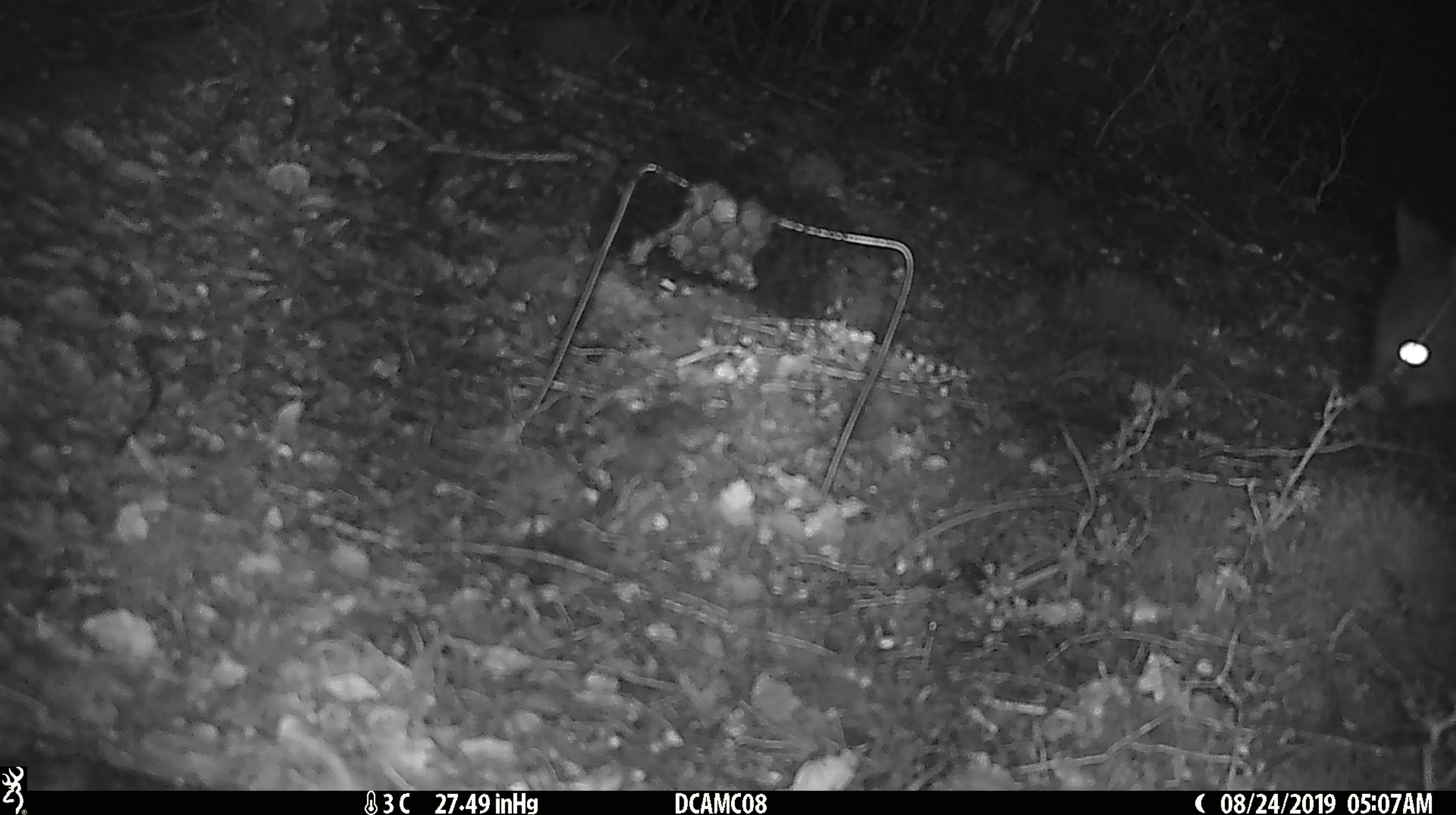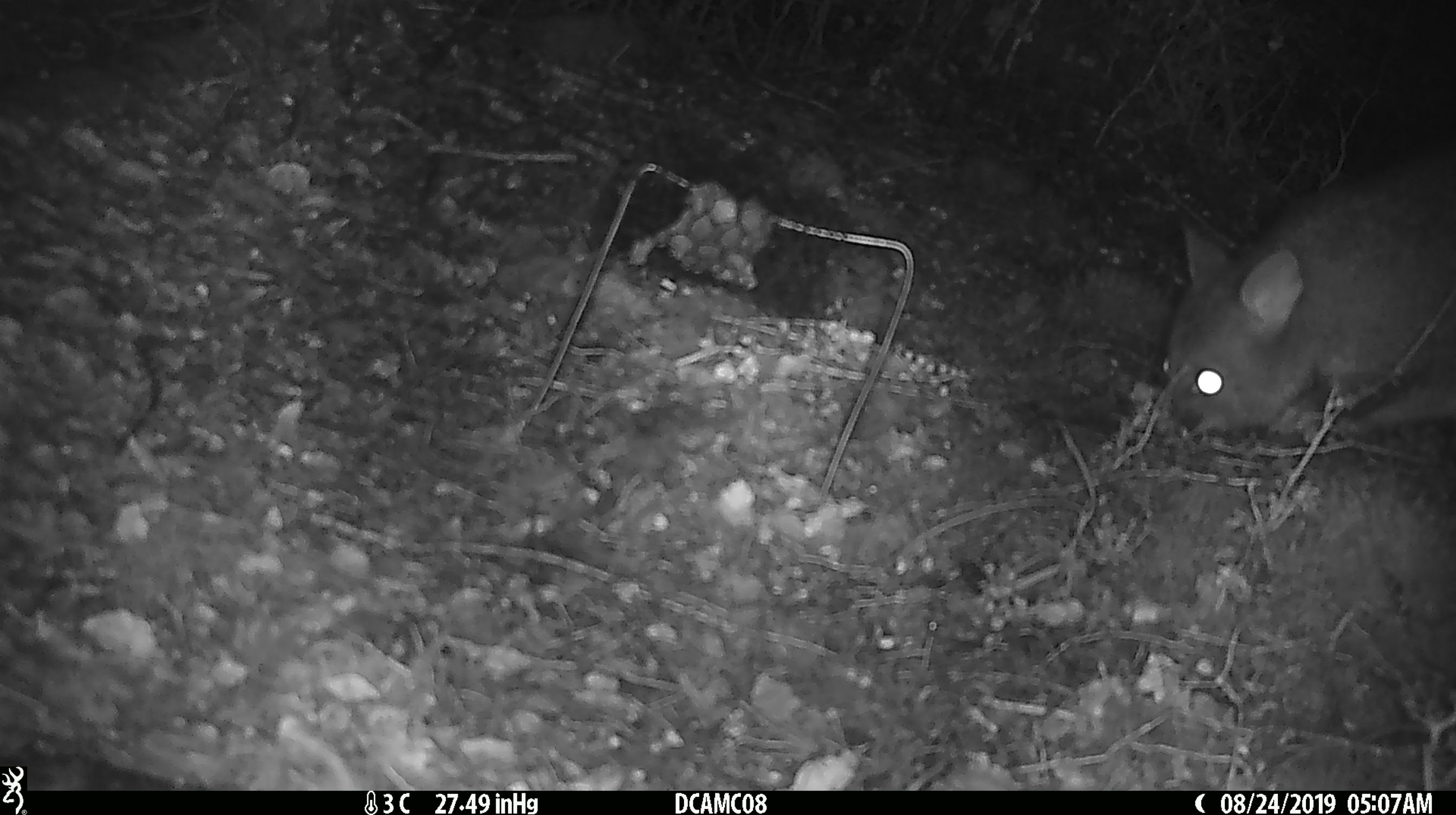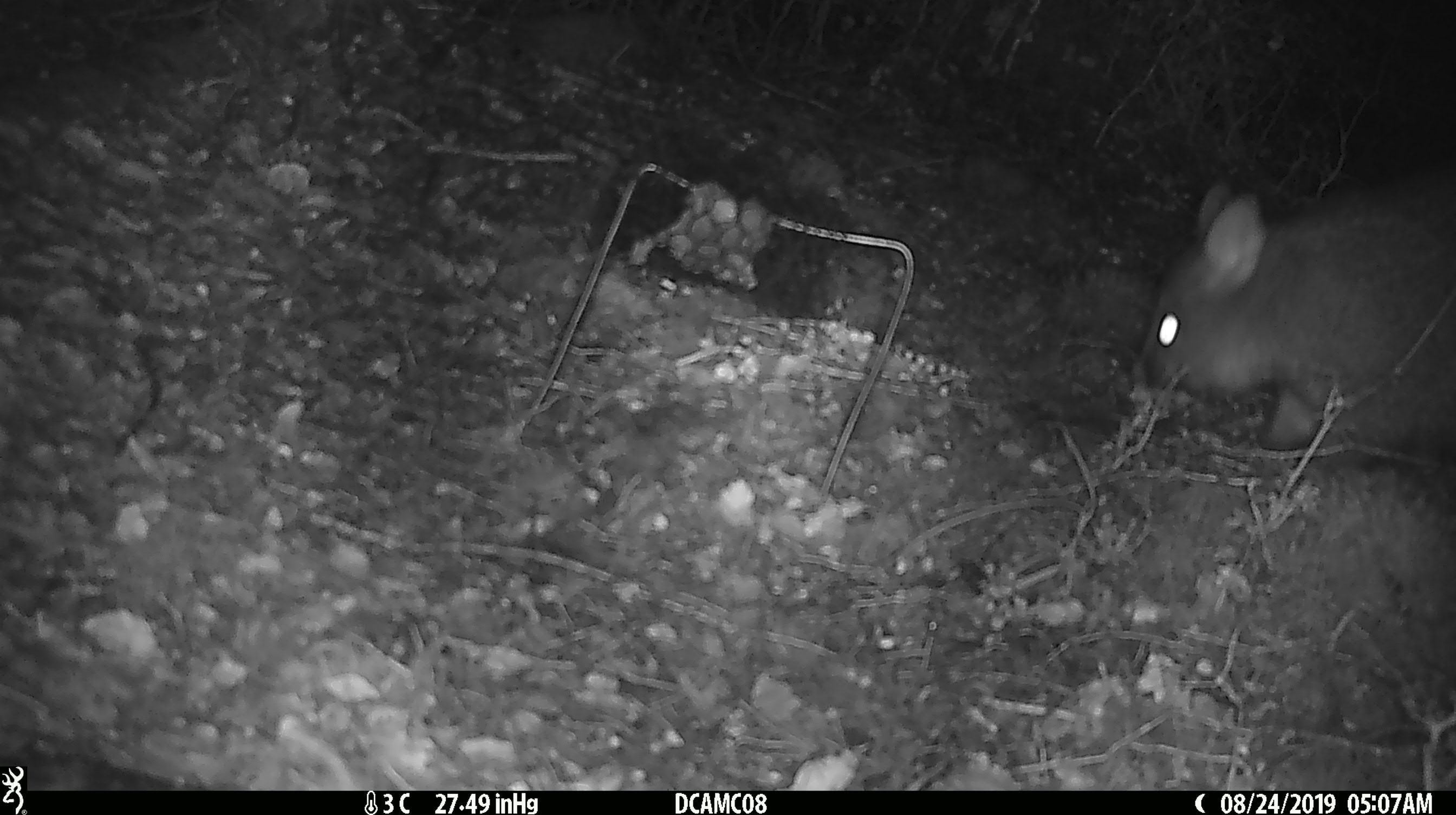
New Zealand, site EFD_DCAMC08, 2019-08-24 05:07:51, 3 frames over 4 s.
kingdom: Animalia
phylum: Chordata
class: Mammalia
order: Diprotodontia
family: Phalangeridae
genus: Trichosurus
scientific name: Trichosurus vulpecula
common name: common brushtail possum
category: possum